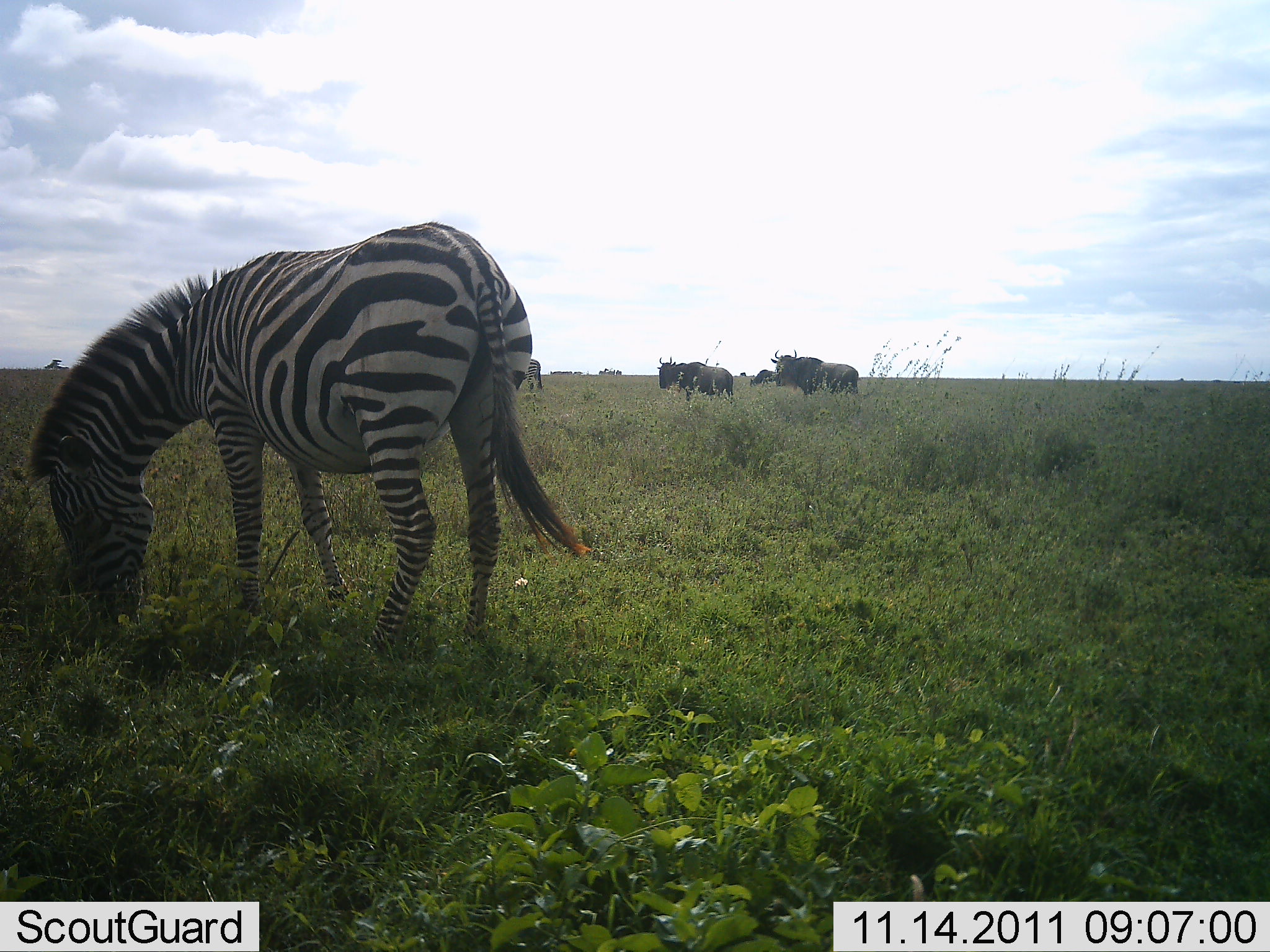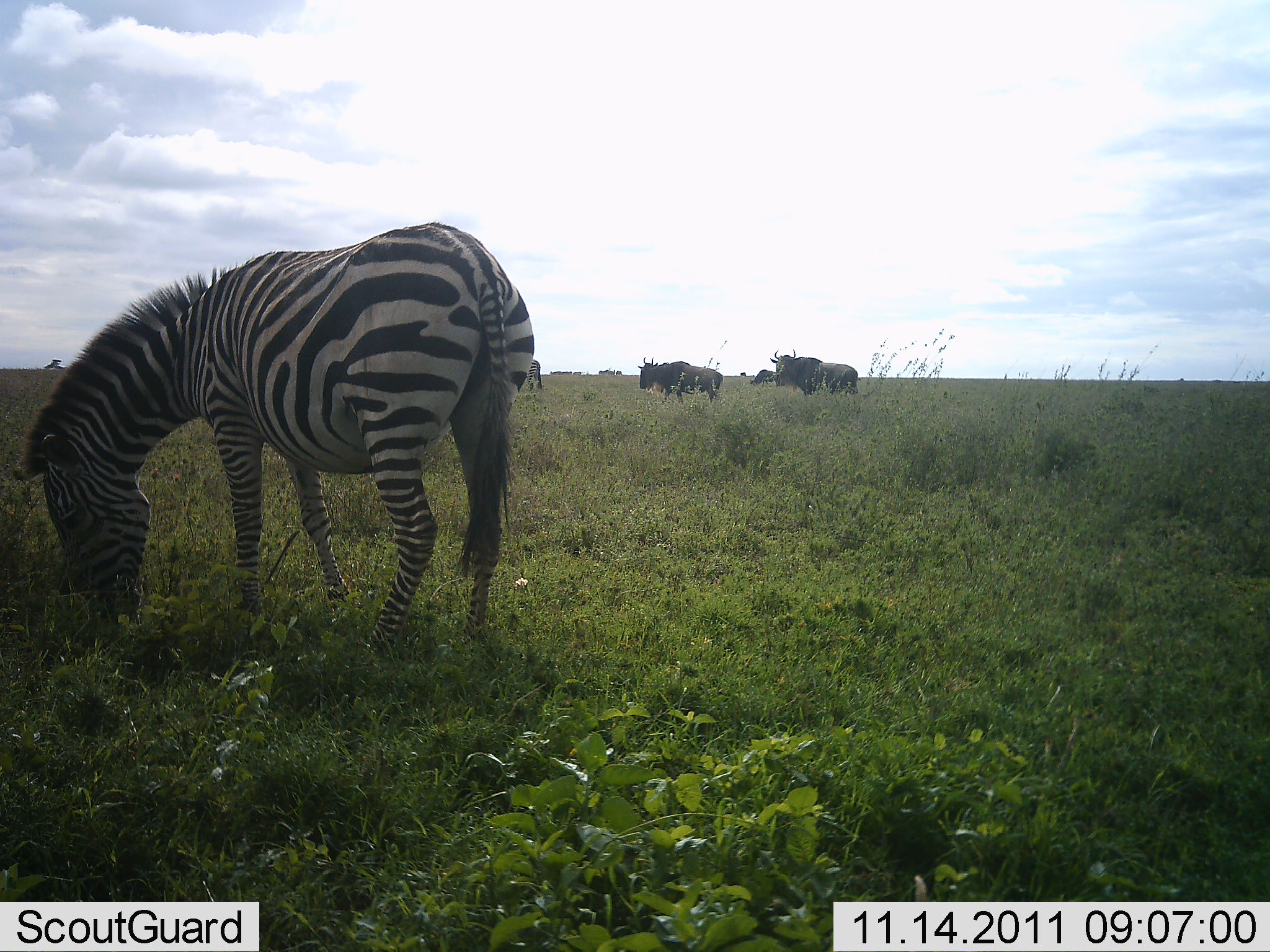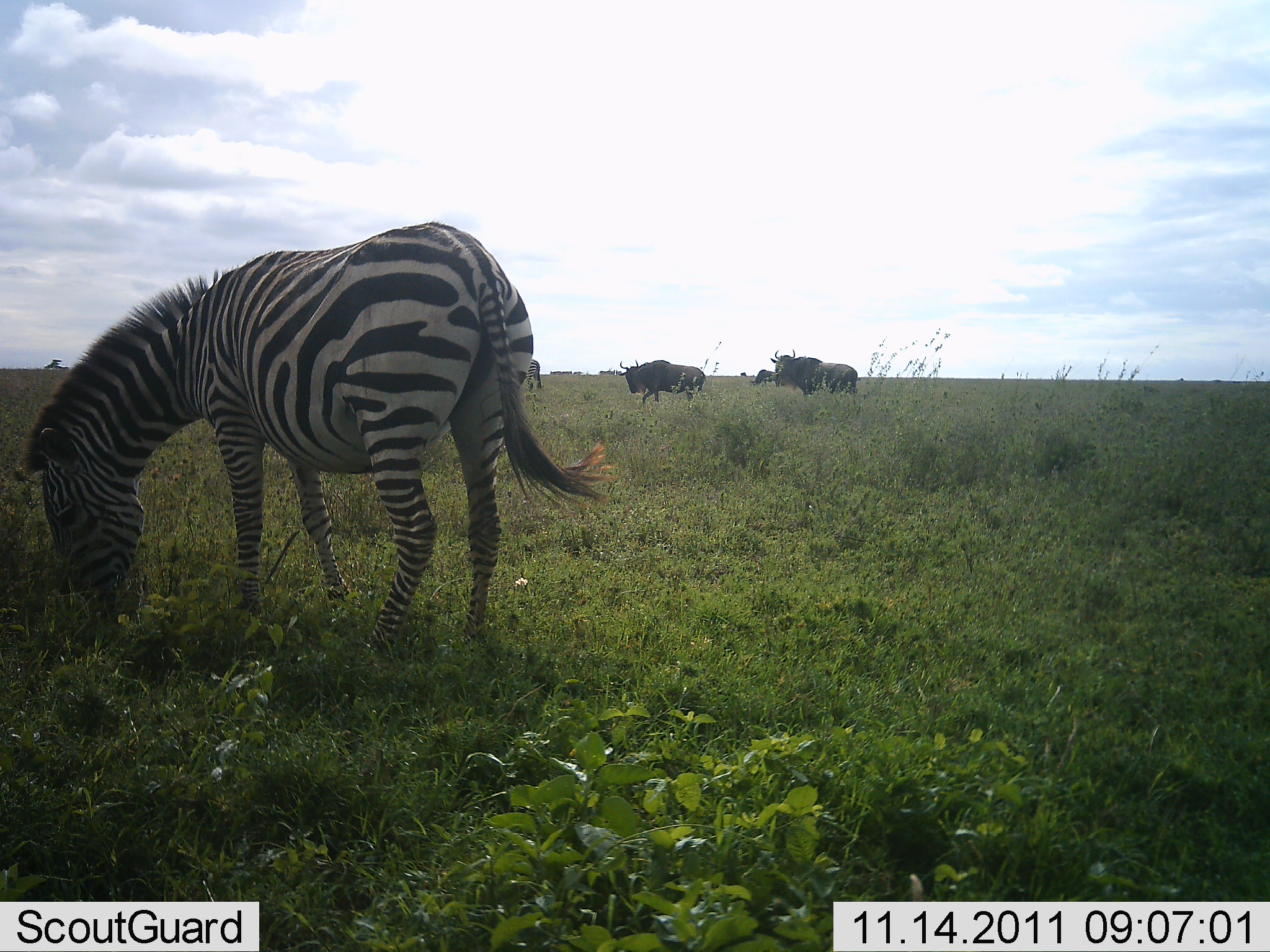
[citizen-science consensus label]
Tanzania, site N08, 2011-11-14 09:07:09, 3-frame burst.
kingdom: Animalia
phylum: Chordata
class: Mammalia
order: Artiodactyla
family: Bovidae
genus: Connochaetes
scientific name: Connochaetes taurinus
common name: blue wildebeest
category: wildebeest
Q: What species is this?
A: Wildebeest (blue wildebeest) (Connochaetes taurinus).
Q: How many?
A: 4.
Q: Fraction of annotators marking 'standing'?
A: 57%.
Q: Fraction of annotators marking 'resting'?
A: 0%.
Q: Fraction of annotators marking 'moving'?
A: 71%.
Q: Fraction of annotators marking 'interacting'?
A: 7%.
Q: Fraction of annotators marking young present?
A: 0%.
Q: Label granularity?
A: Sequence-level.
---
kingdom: Animalia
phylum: Chordata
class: Mammalia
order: Perissodactyla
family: Equidae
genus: Equus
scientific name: Equus quagga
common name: plains zebra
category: zebra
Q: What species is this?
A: Zebra (plains zebra) (Equus quagga).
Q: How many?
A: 1.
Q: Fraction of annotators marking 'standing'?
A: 32%.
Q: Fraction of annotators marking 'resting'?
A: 0%.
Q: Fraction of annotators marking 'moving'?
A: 0%.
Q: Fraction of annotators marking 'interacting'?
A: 5%.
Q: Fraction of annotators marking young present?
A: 0%.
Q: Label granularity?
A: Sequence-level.